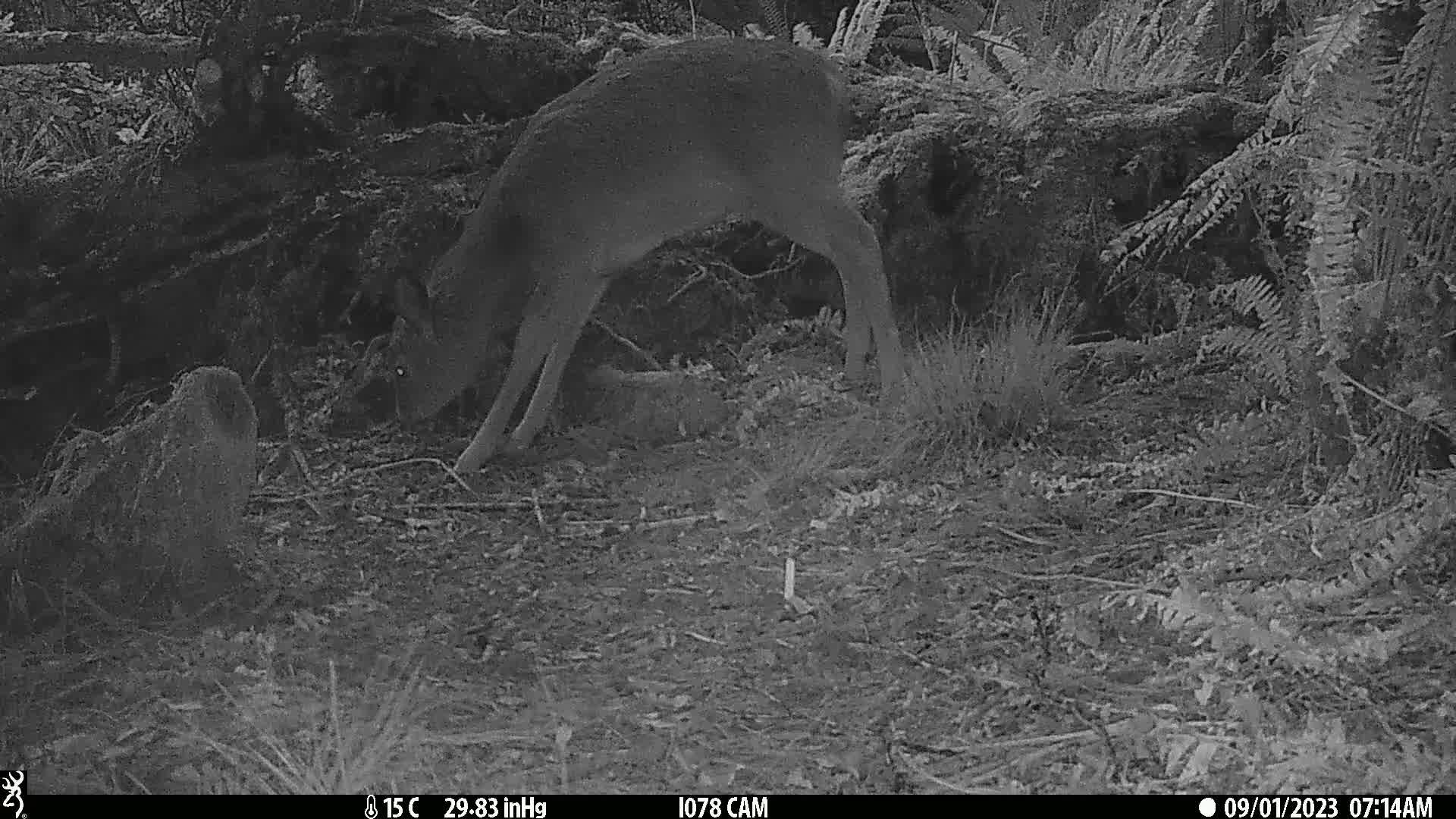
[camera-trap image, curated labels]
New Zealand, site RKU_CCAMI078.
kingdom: Animalia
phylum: Chordata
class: Mammalia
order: Artiodactyla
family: Cervidae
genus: Odocoileus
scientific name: Odocoileus virginianus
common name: white-tailed deer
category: white tailed deer